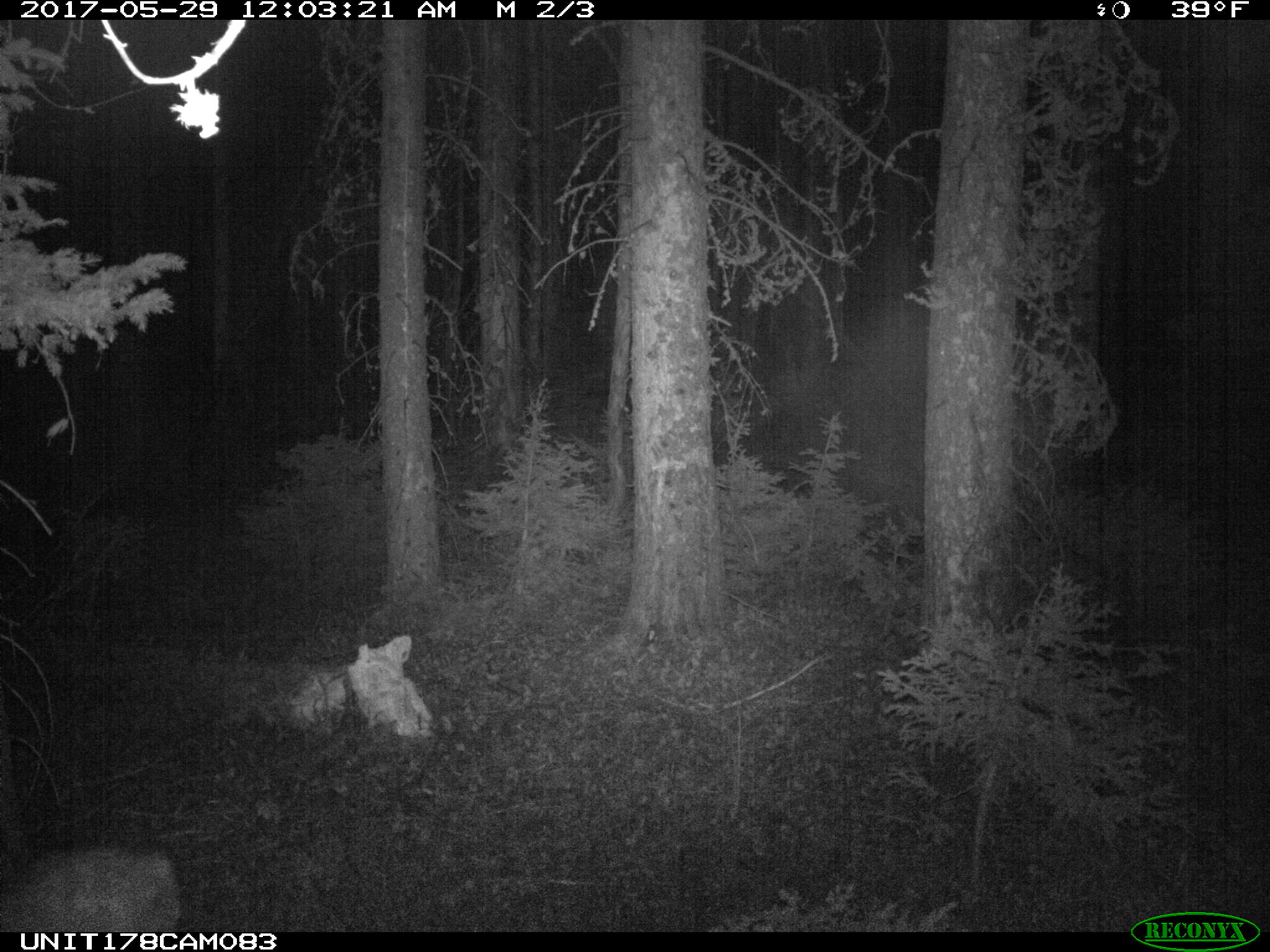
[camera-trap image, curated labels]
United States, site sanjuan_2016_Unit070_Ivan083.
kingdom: Animalia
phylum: Chordata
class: Mammalia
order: Artiodactyla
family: Cervidae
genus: Odocoileus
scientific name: Odocoileus hemionus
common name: mule deer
Odocoileus hemionus (mule deer).